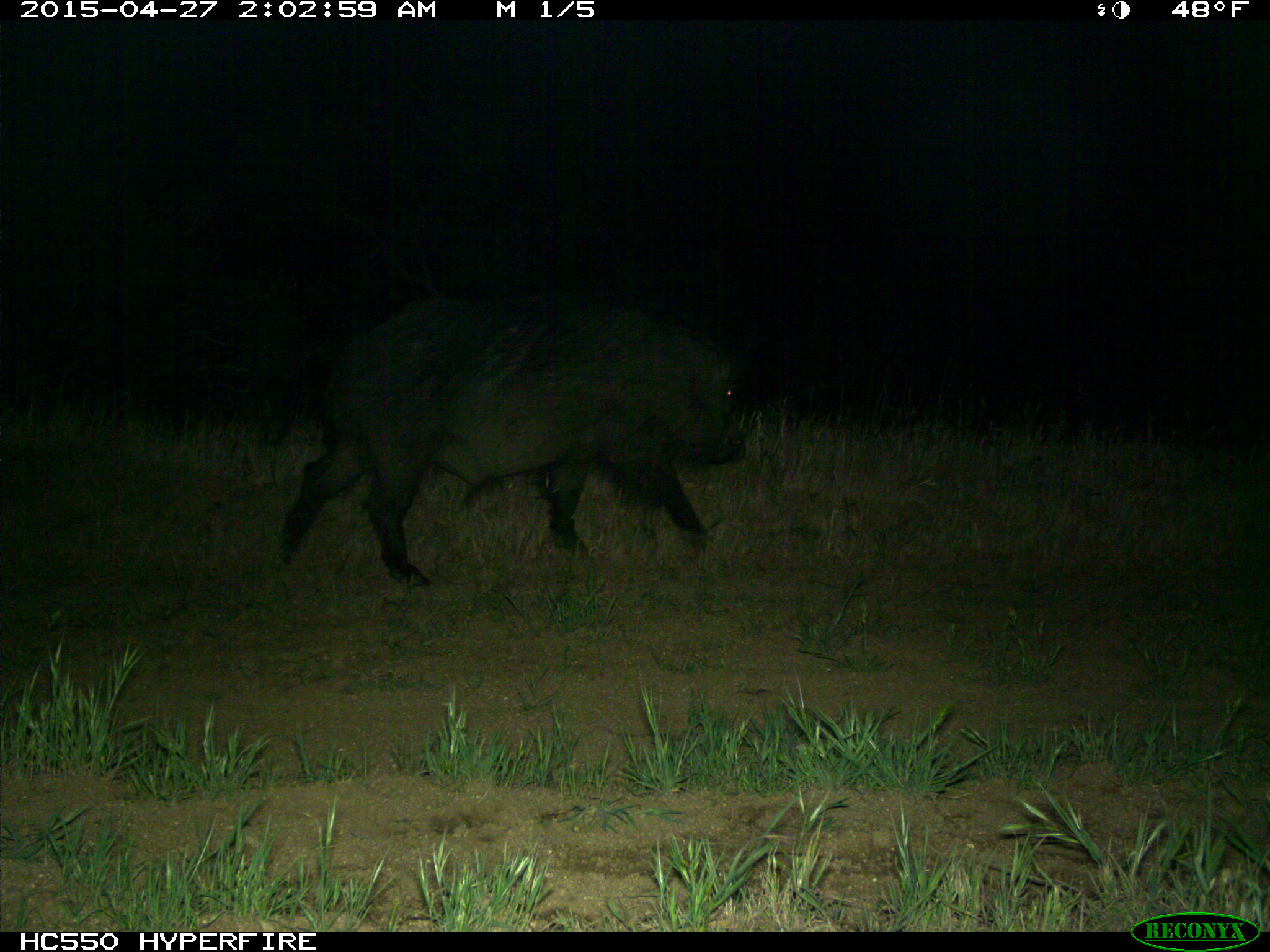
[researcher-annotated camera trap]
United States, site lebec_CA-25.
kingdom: Animalia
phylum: Chordata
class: Mammalia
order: Artiodactyla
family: Suidae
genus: Sus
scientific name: Sus scrofa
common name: wild boar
Sus scrofa (wild boar).